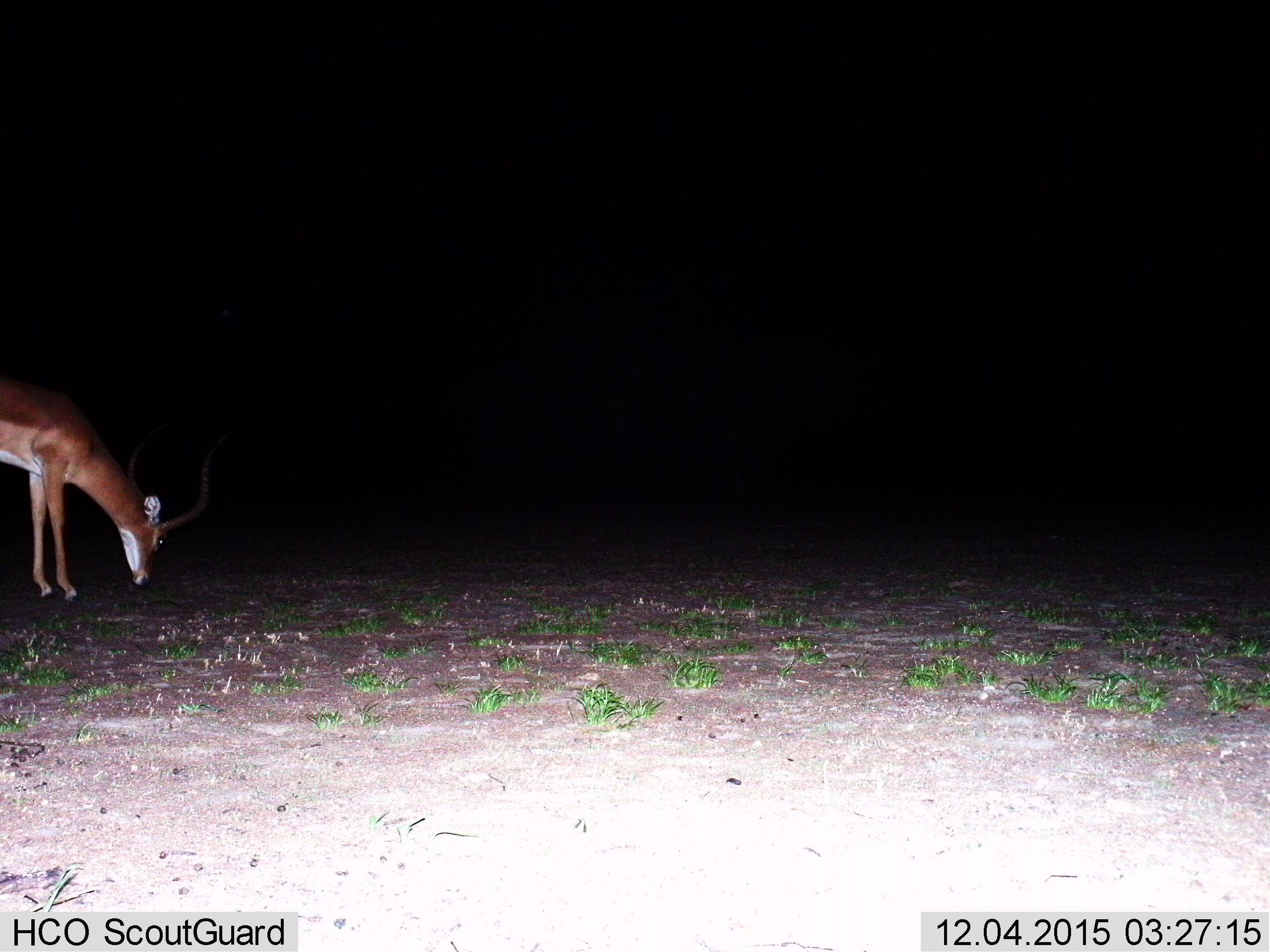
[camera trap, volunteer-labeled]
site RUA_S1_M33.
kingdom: Animalia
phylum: Chordata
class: Mammalia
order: Artiodactyla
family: Bovidae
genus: Aepyceros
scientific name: Aepyceros melampus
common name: impala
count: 1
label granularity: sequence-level